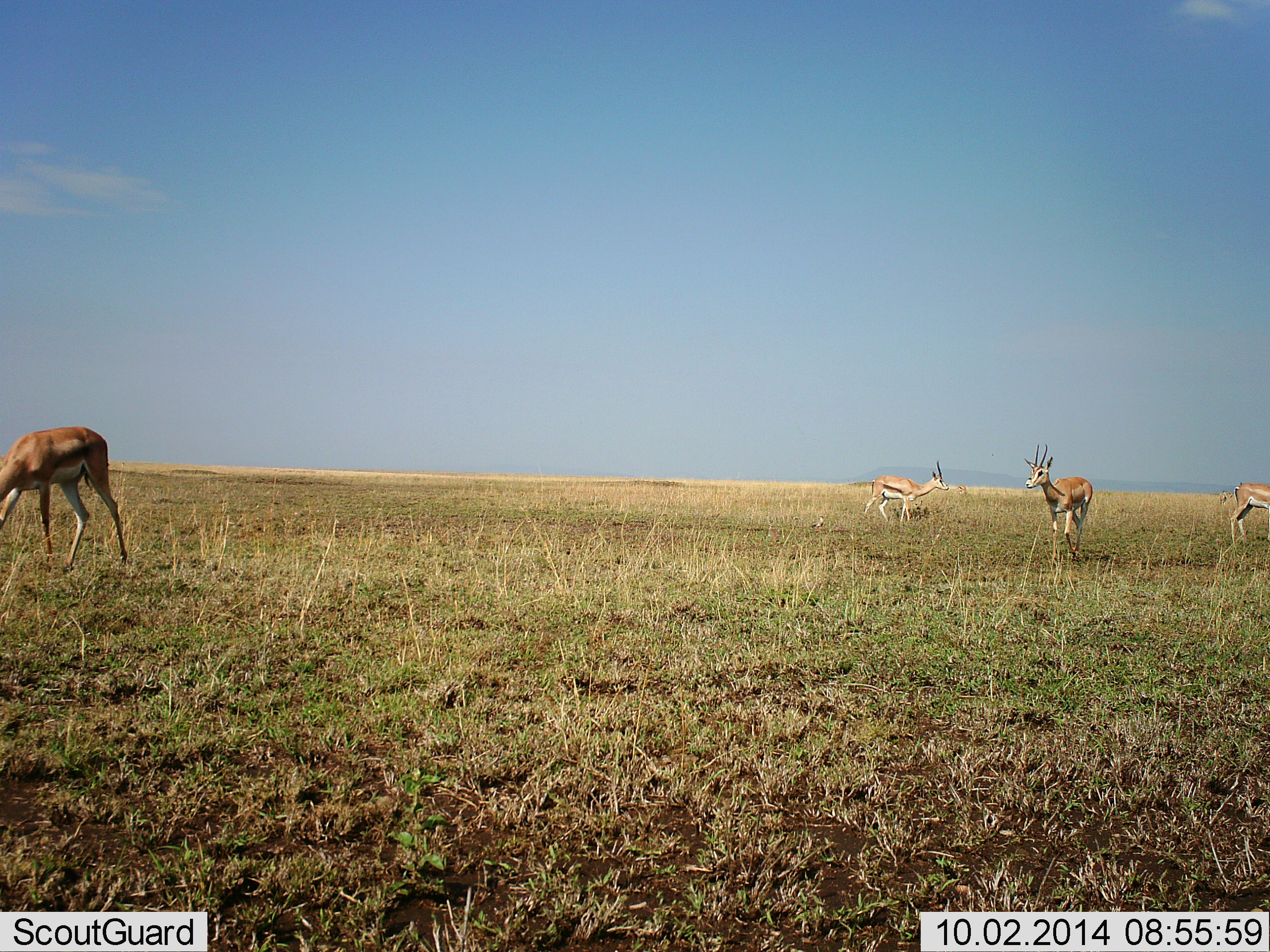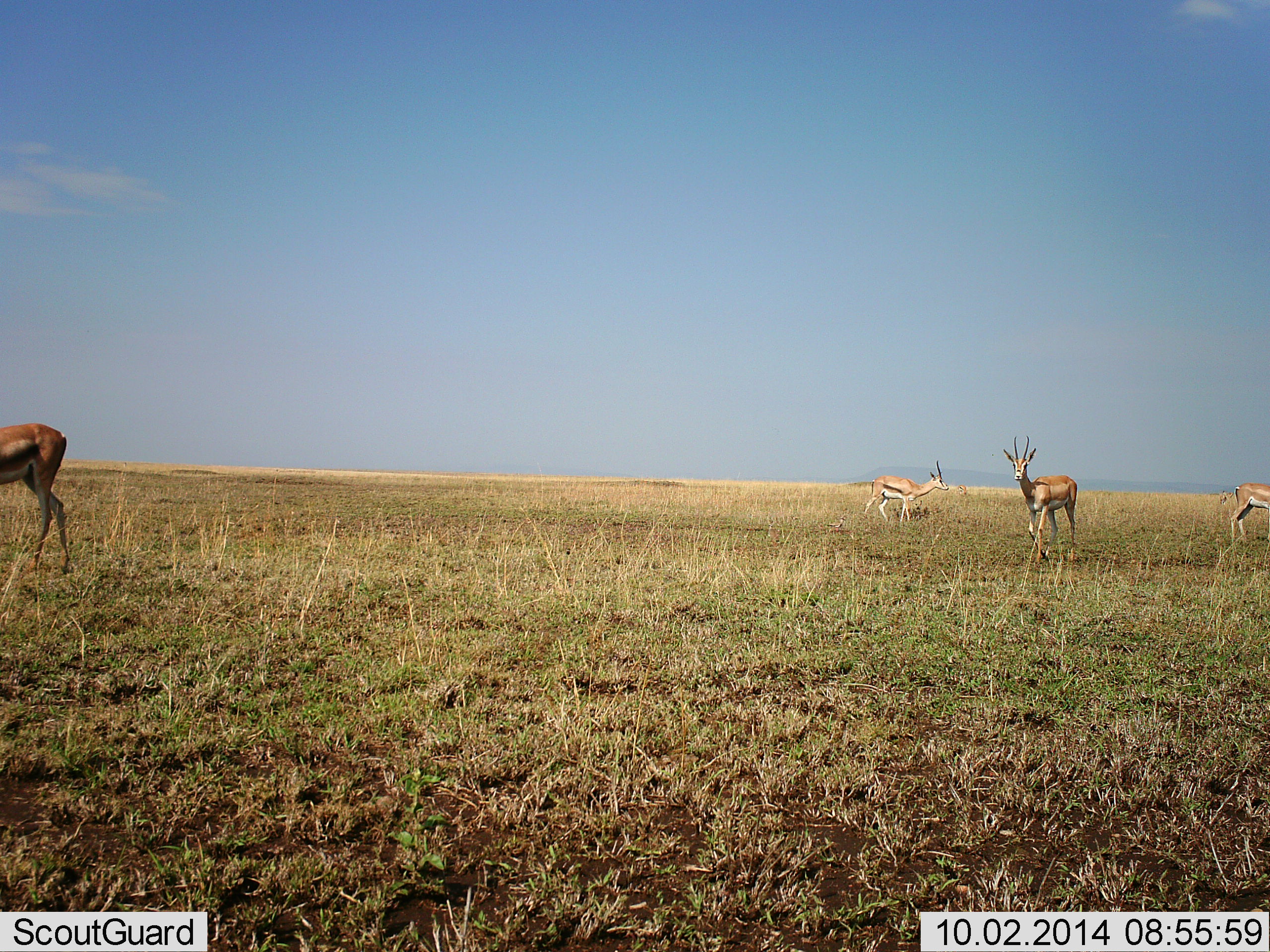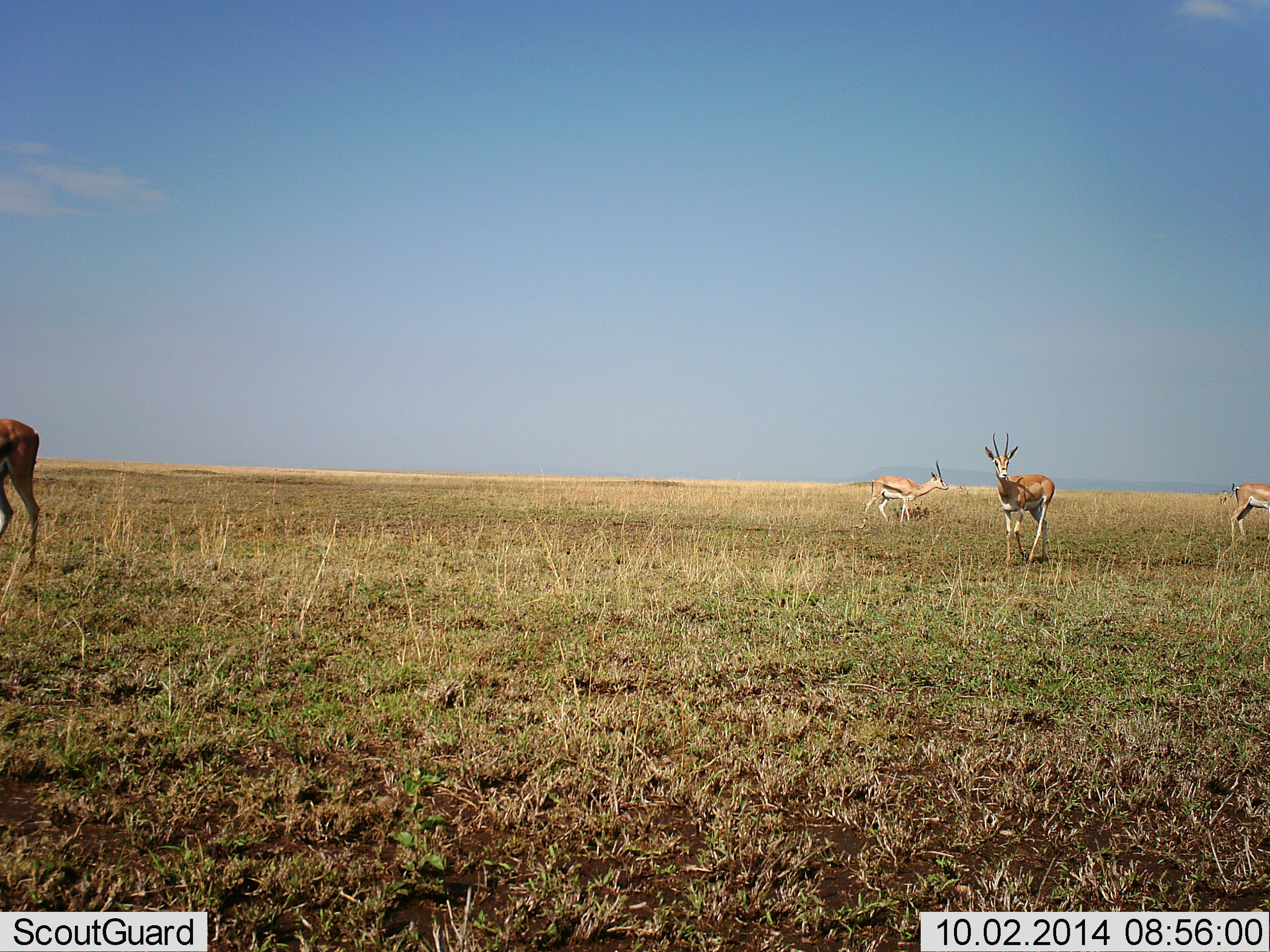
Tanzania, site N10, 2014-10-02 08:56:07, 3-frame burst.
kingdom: Animalia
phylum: Chordata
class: Mammalia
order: Artiodactyla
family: Bovidae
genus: Eudorcas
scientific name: Eudorcas thomsonii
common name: thomson's gazelle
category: gazellethomsons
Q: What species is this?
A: Gazellethomsons (thomson's gazelle) (Eudorcas thomsonii).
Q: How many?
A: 4.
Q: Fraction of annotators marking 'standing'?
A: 88%.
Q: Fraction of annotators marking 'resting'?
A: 0%.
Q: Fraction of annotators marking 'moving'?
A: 69%.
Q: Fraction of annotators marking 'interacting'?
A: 0%.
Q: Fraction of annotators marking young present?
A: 0%.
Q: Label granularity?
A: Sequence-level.